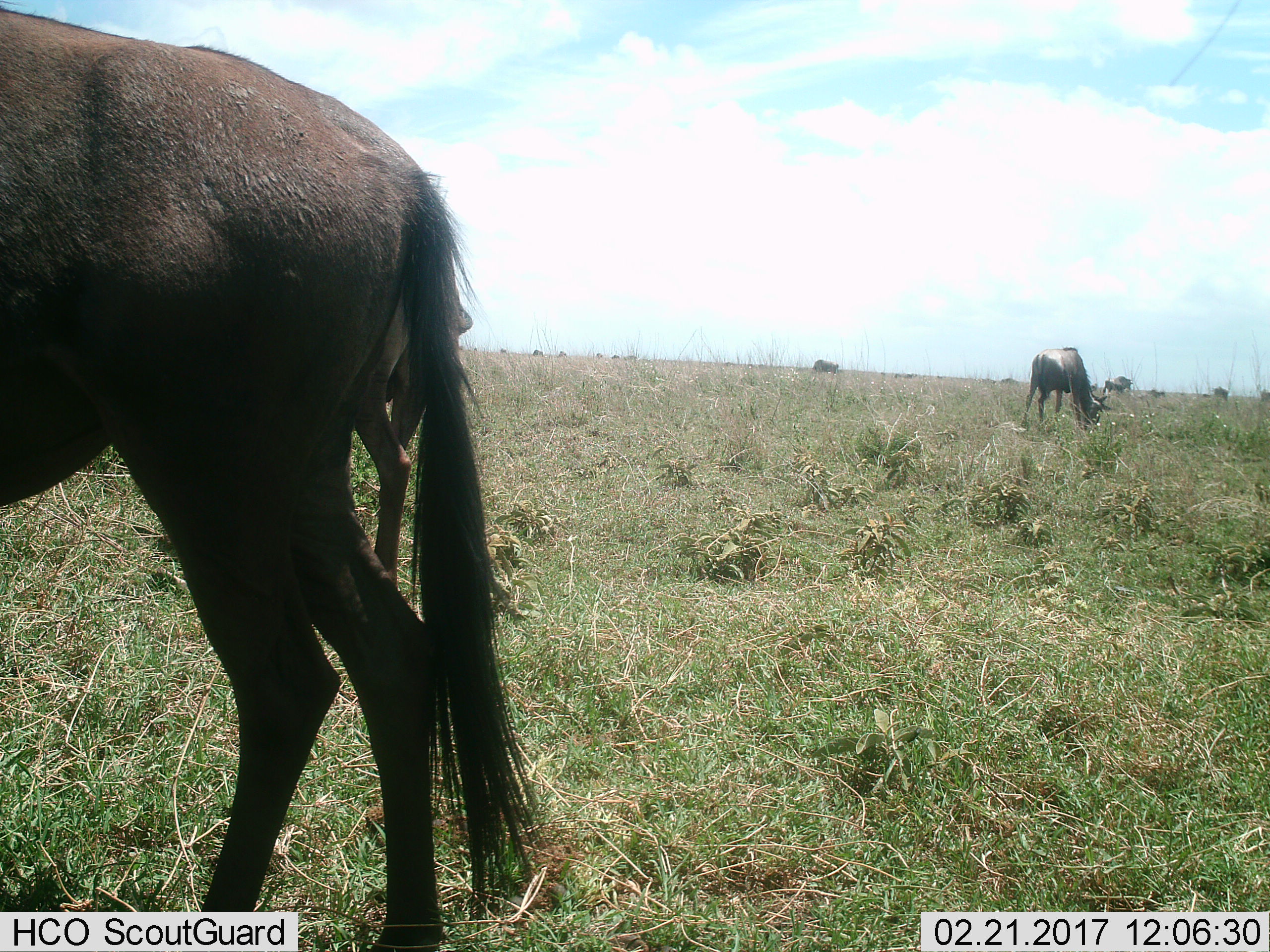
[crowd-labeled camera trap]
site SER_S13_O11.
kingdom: Animalia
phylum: Chordata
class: Mammalia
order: Artiodactyla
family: Bovidae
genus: Connochaetes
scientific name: Connochaetes taurinus taurinus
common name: blue wildebeest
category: wildebeestblue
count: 3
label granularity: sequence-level